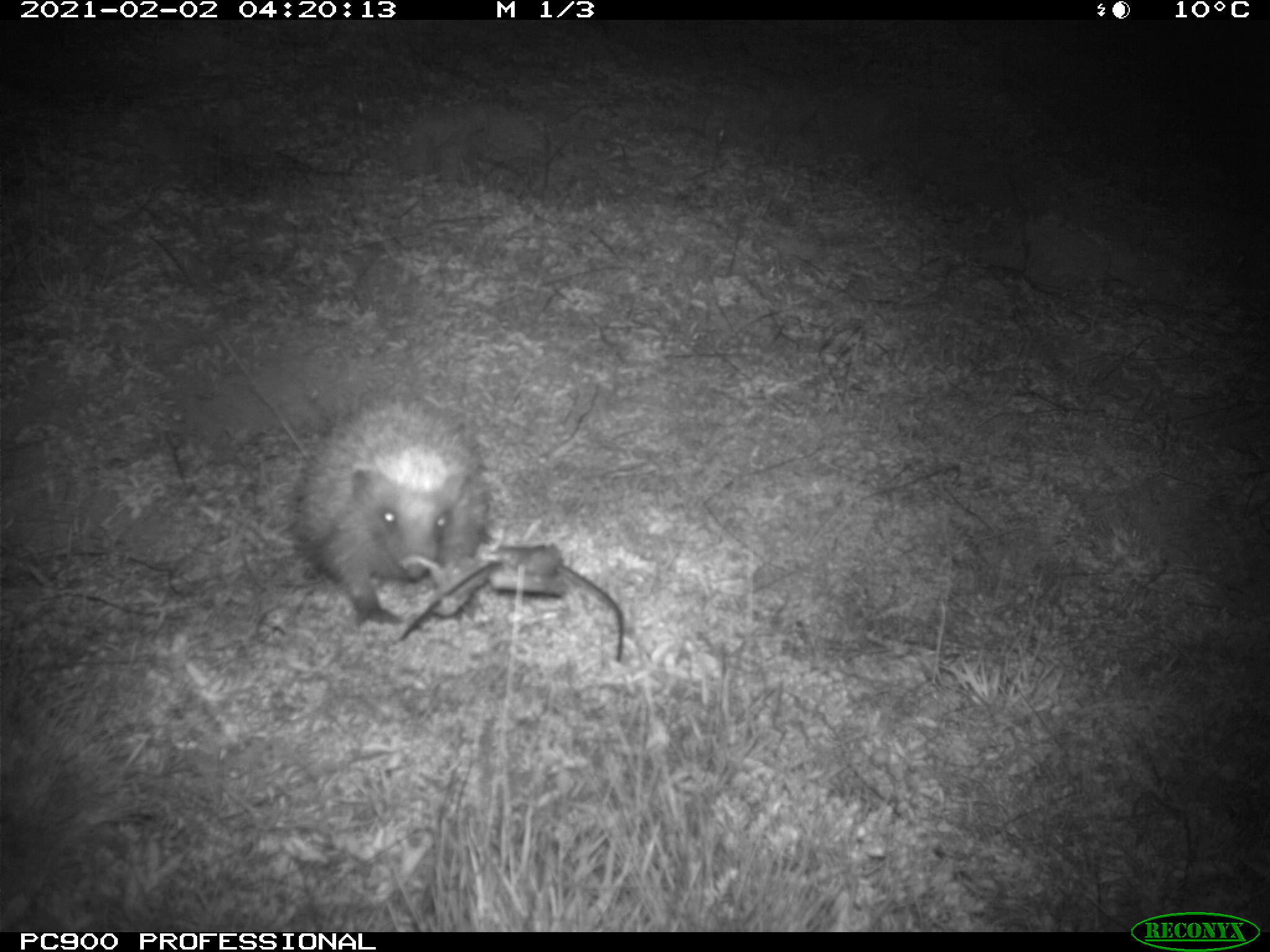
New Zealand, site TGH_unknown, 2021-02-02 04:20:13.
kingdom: Animalia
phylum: Chordata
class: Mammalia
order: Eulipotyphla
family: Erinaceidae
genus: Erinaceus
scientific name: Erinaceus europaeus europaeus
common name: european hedgehog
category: hedgehog